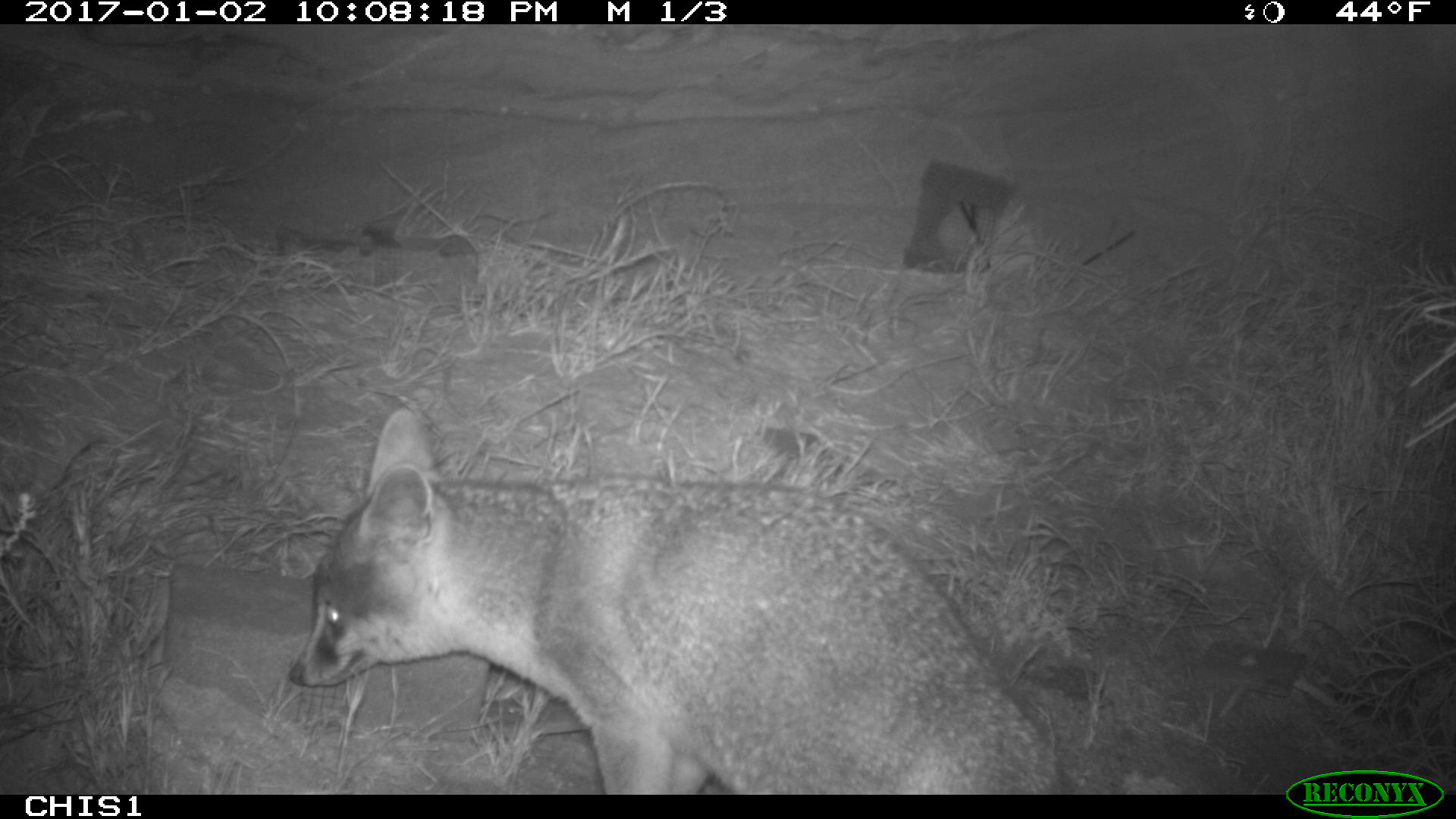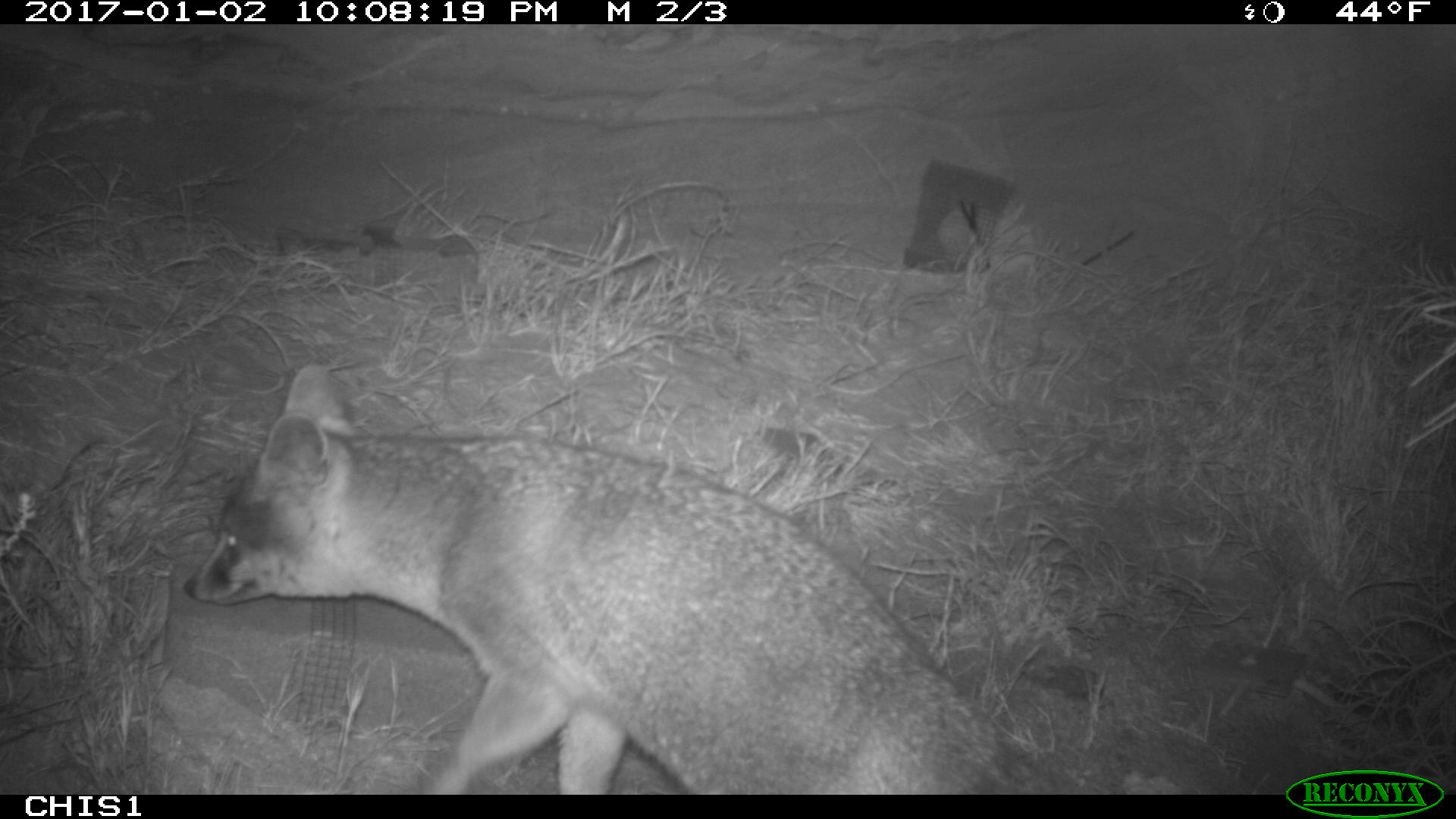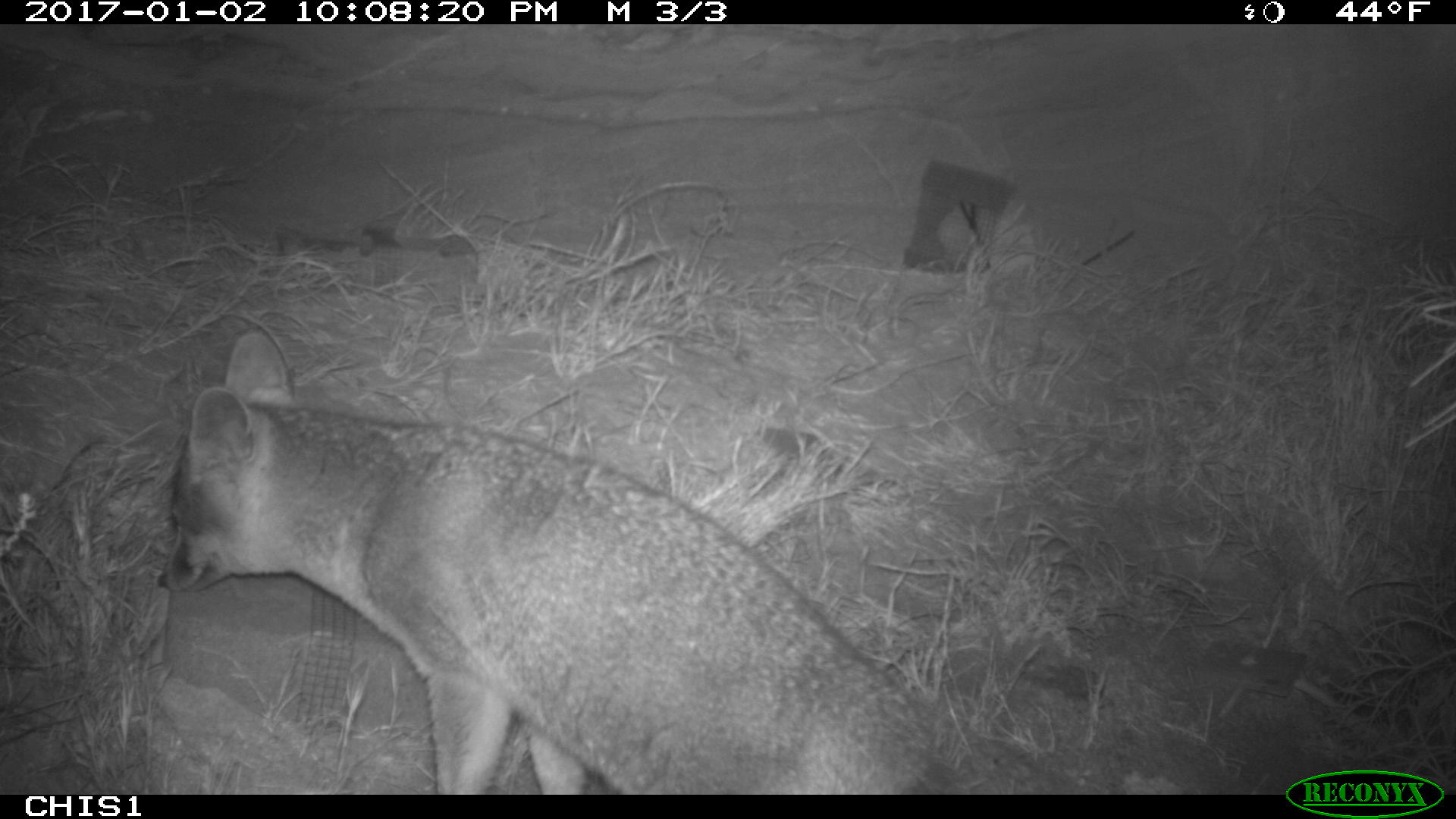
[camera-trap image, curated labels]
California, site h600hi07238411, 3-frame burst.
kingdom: Animalia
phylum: Chordata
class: Mammalia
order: Carnivora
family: Canidae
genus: Urocyon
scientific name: Urocyon littoralis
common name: island fox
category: fox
Fox (island fox) (Urocyon littoralis).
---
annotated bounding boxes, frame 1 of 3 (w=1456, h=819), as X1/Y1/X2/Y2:
fox: 289/407/1072/794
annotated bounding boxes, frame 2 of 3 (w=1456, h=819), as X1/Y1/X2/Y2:
fox: 181/364/1014/795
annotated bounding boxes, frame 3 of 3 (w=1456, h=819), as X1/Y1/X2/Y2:
fox: 156/326/965/792